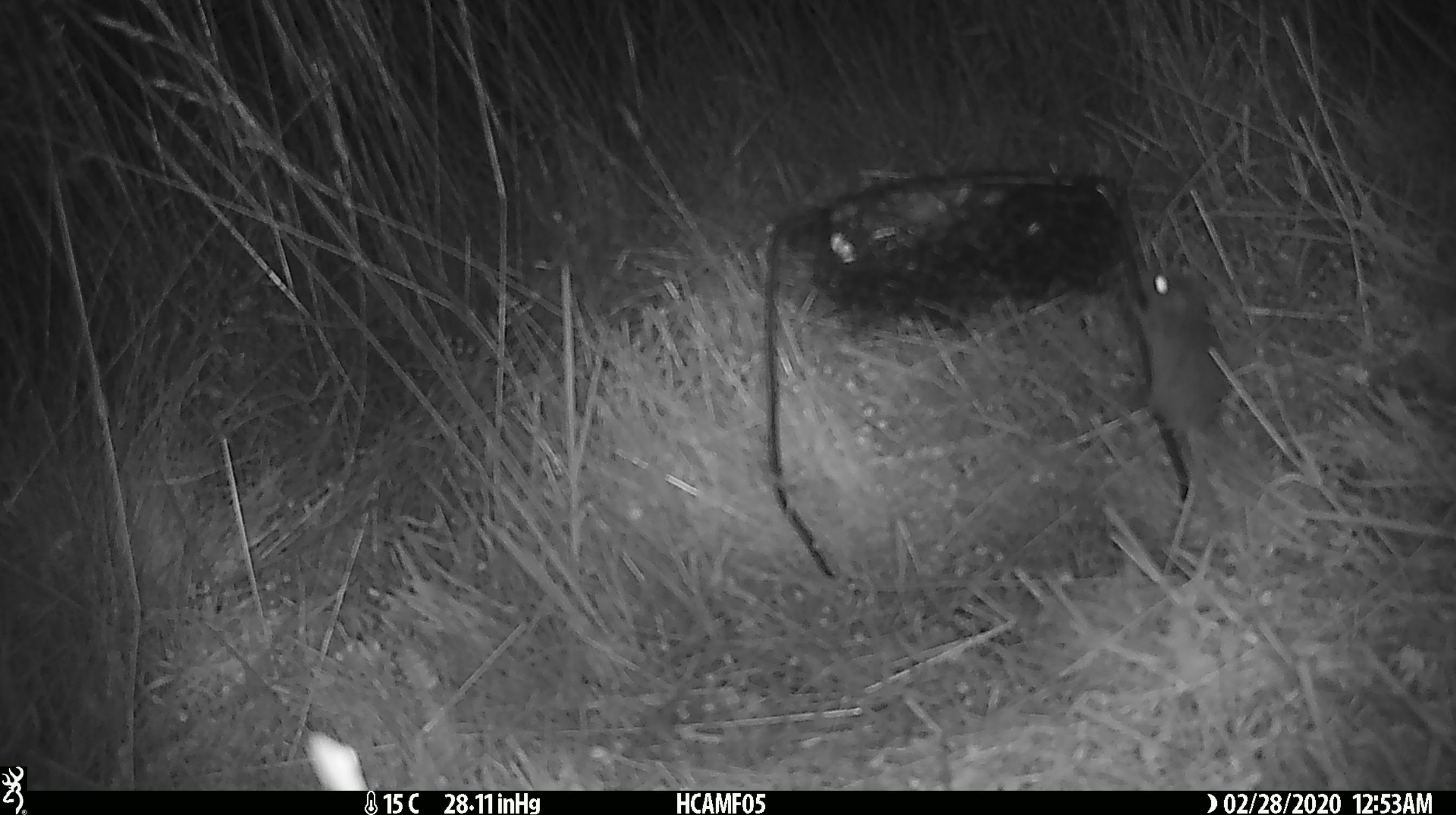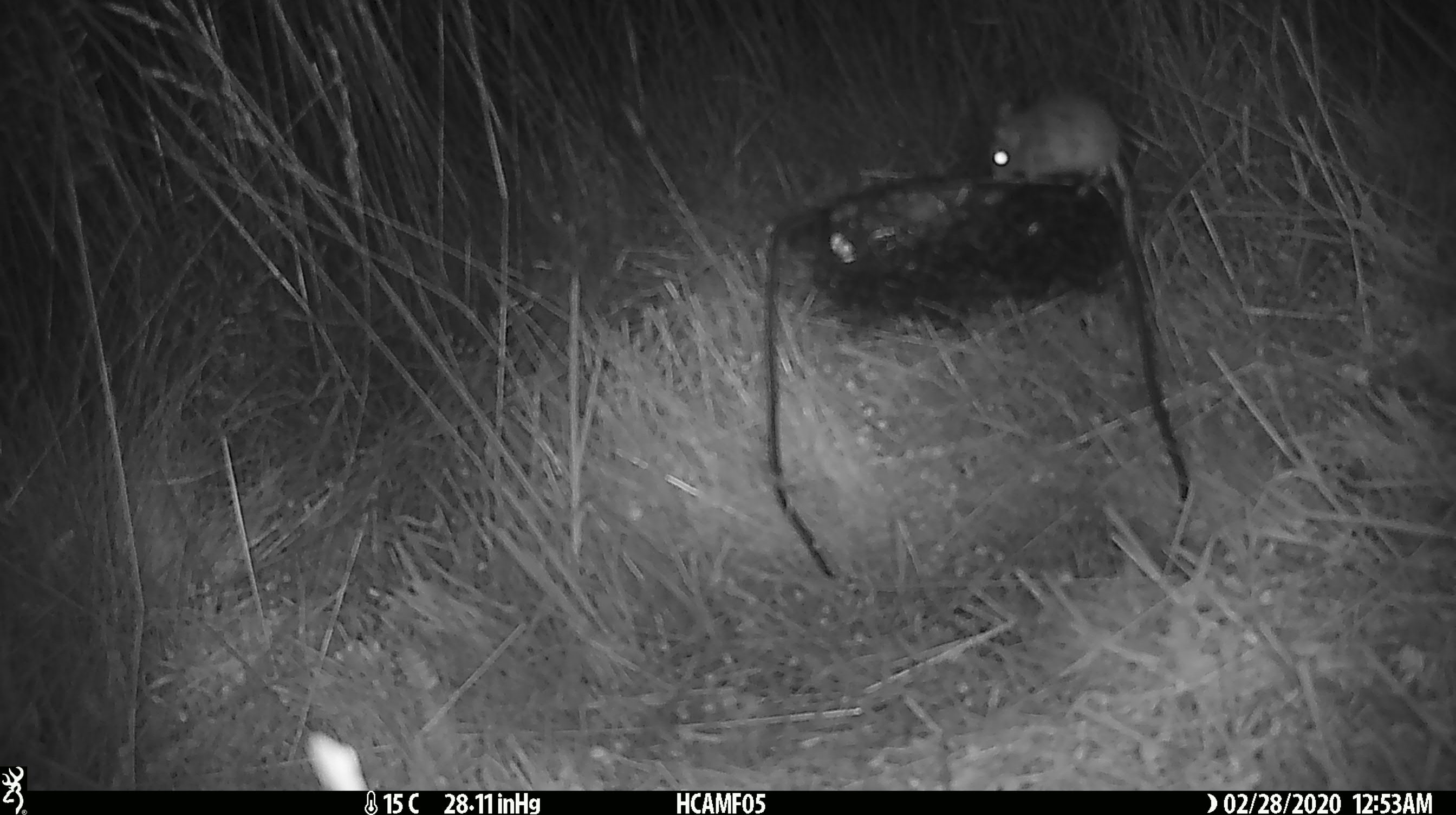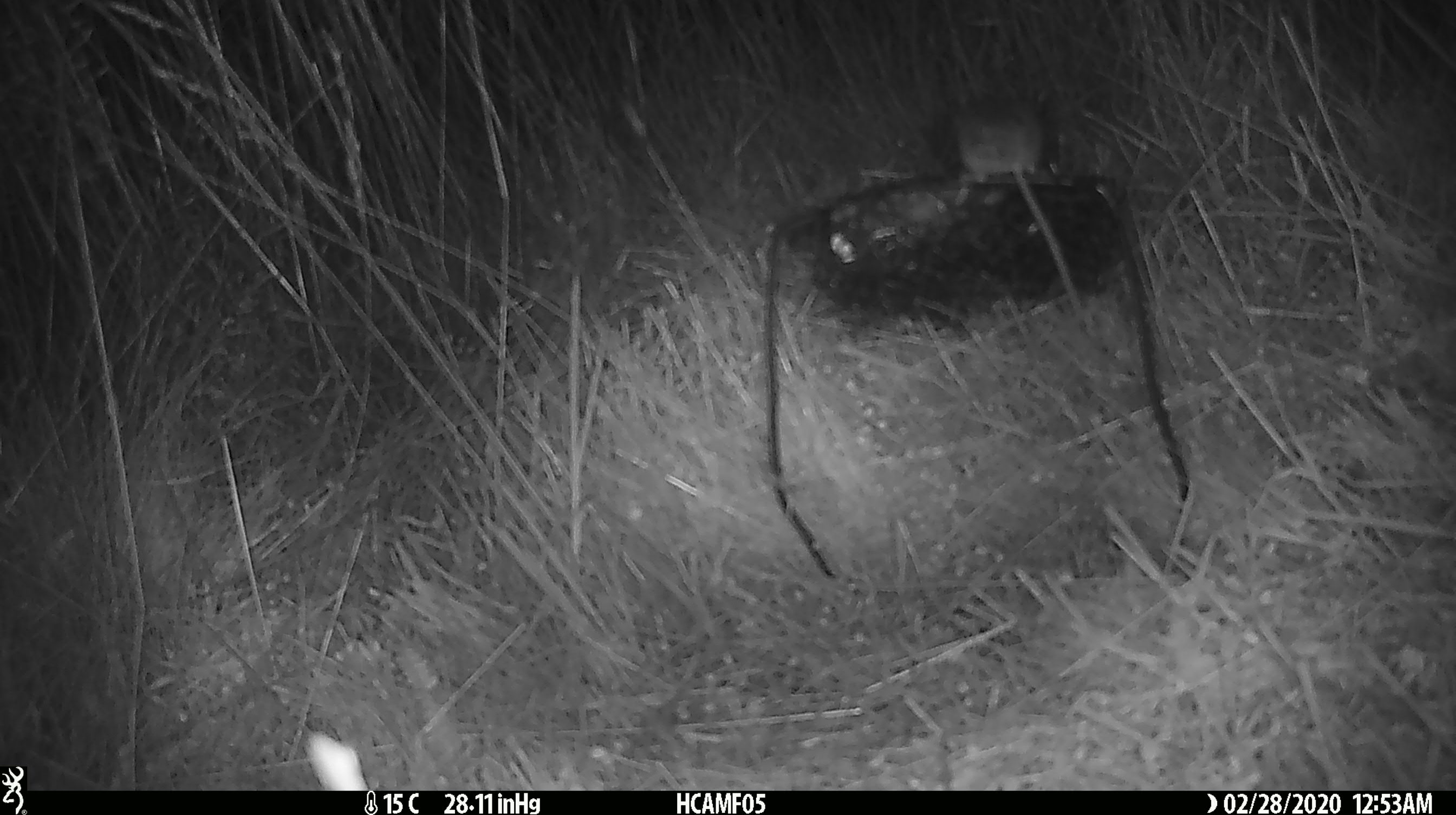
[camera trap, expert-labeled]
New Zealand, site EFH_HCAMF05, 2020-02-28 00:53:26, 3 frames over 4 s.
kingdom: Animalia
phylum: Chordata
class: Mammalia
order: Rodentia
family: Muridae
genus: Mus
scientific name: Mus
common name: mouse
Mouse (Mus).